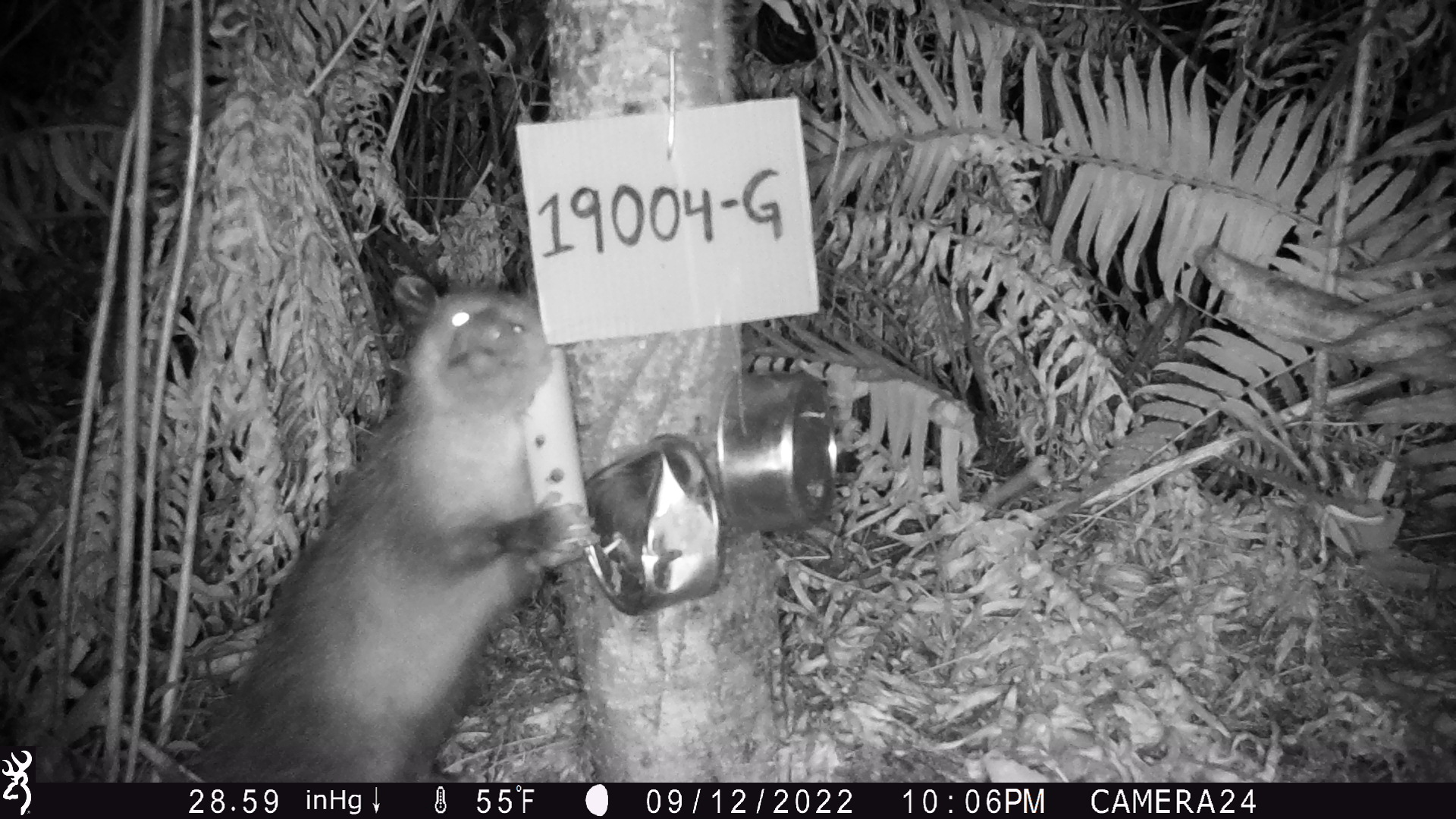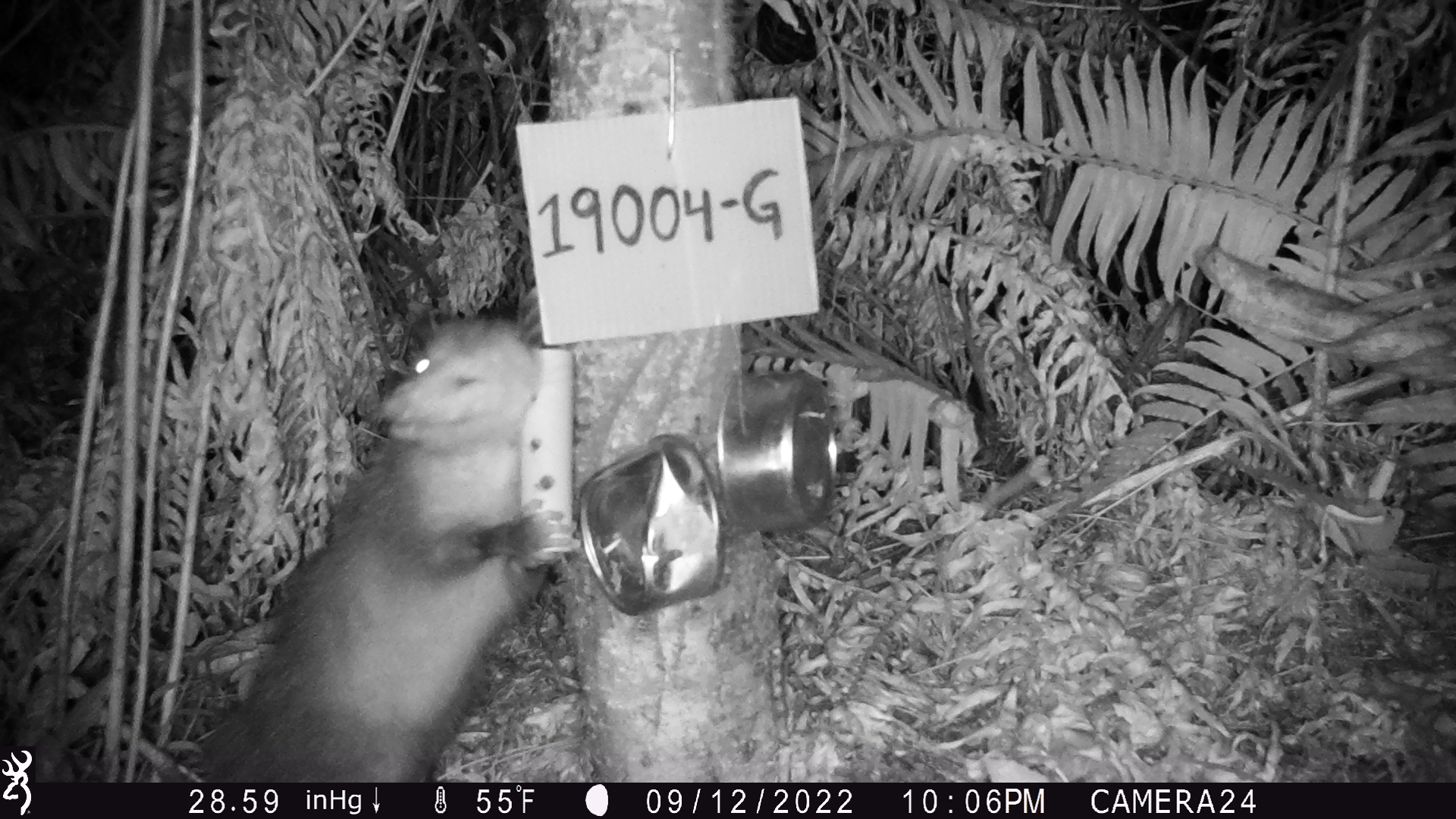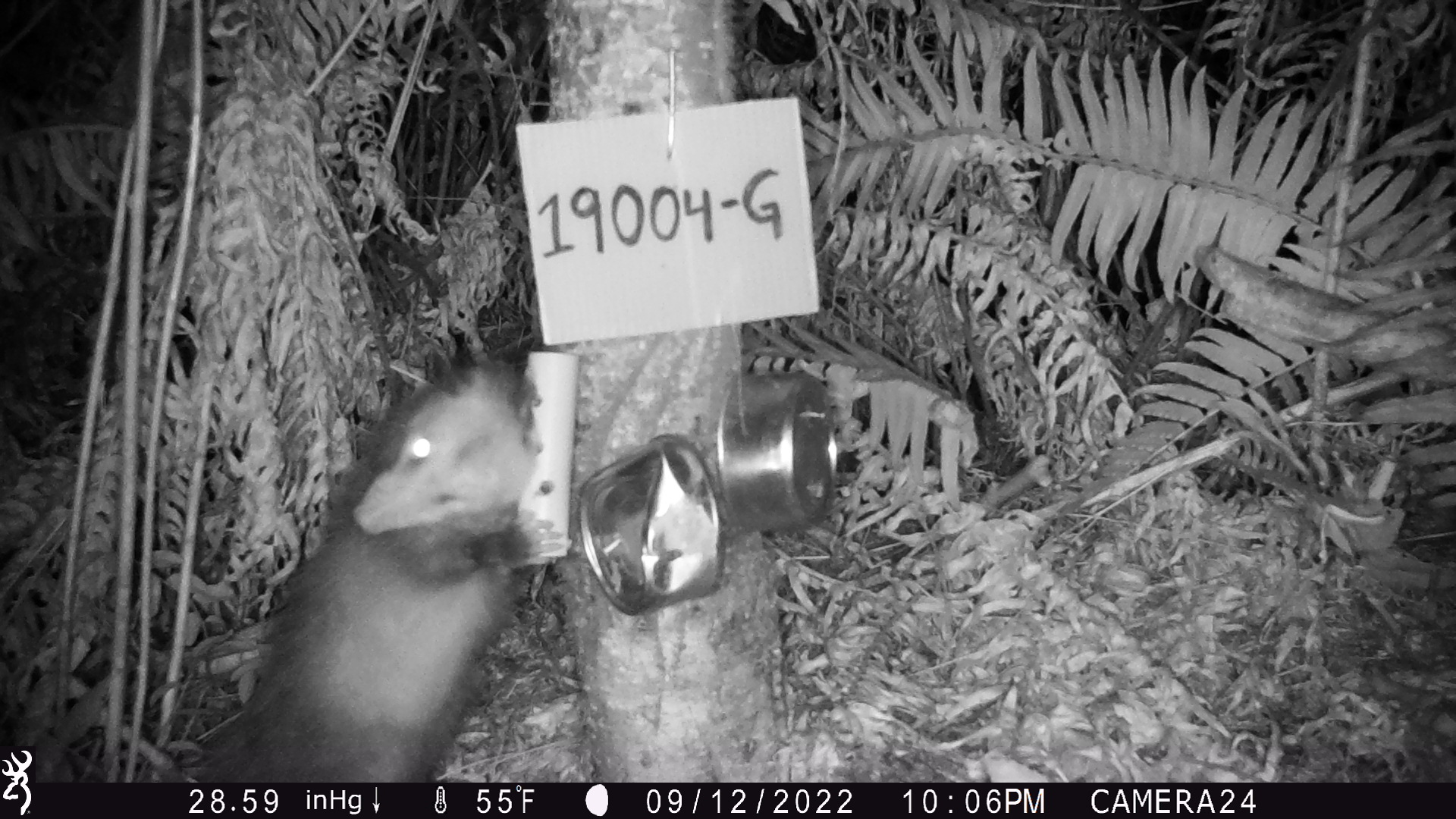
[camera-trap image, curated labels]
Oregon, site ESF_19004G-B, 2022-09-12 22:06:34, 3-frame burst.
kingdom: Animalia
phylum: Chordata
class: Mammalia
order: Didelphimorphia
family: Didelphidae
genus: Didelphis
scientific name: Didelphis virginiana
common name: virginia opossum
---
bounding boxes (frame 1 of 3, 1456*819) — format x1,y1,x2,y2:
virginia opossum: 172,255,629,777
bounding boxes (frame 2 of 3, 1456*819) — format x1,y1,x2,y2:
virginia opossum: 174,301,583,779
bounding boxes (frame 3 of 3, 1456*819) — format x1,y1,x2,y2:
virginia opossum: 188,345,562,780